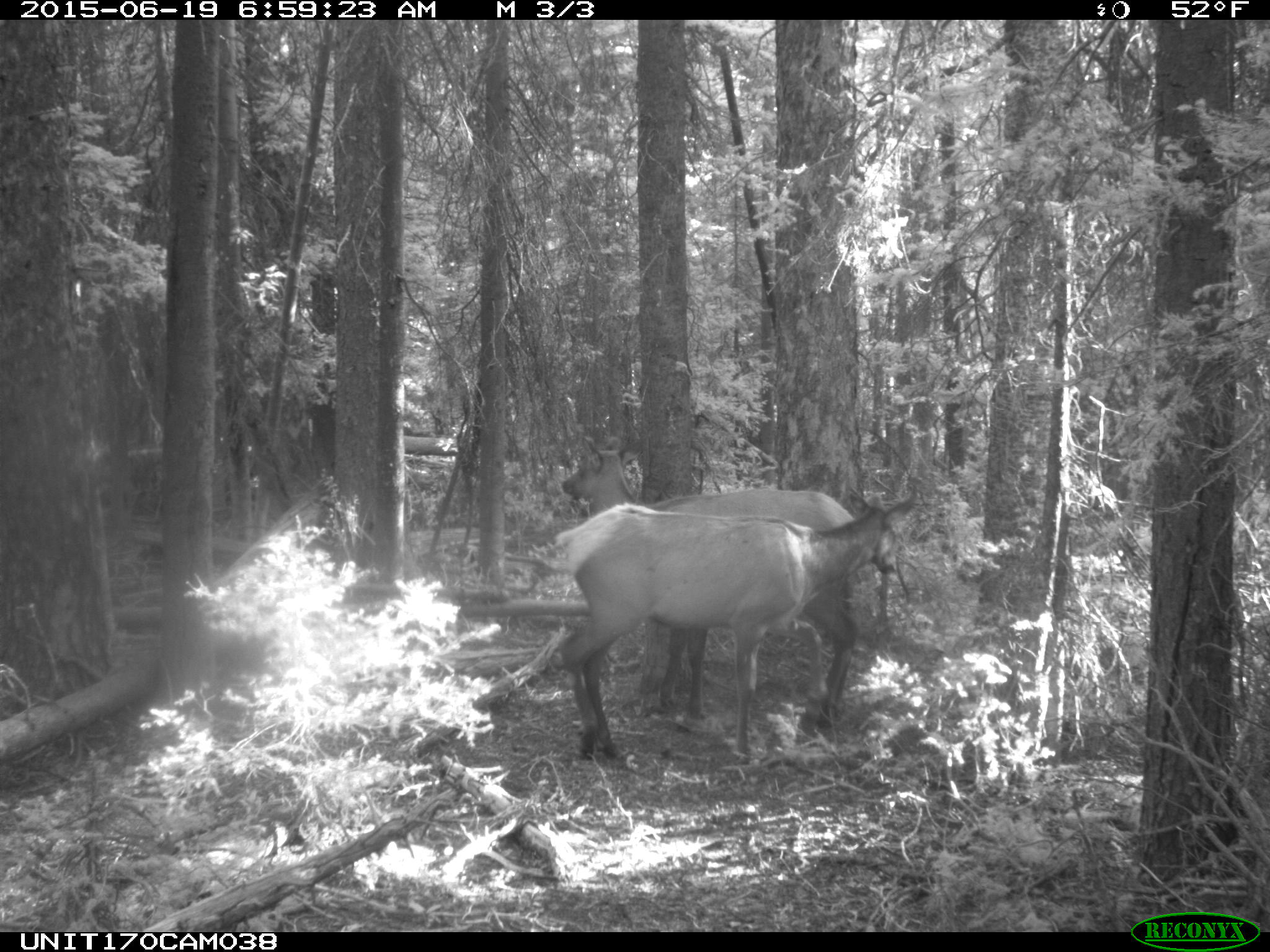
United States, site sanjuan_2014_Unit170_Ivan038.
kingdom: Animalia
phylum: Chordata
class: Mammalia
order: Artiodactyla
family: Cervidae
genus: Cervus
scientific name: Cervus elaphus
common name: red deer